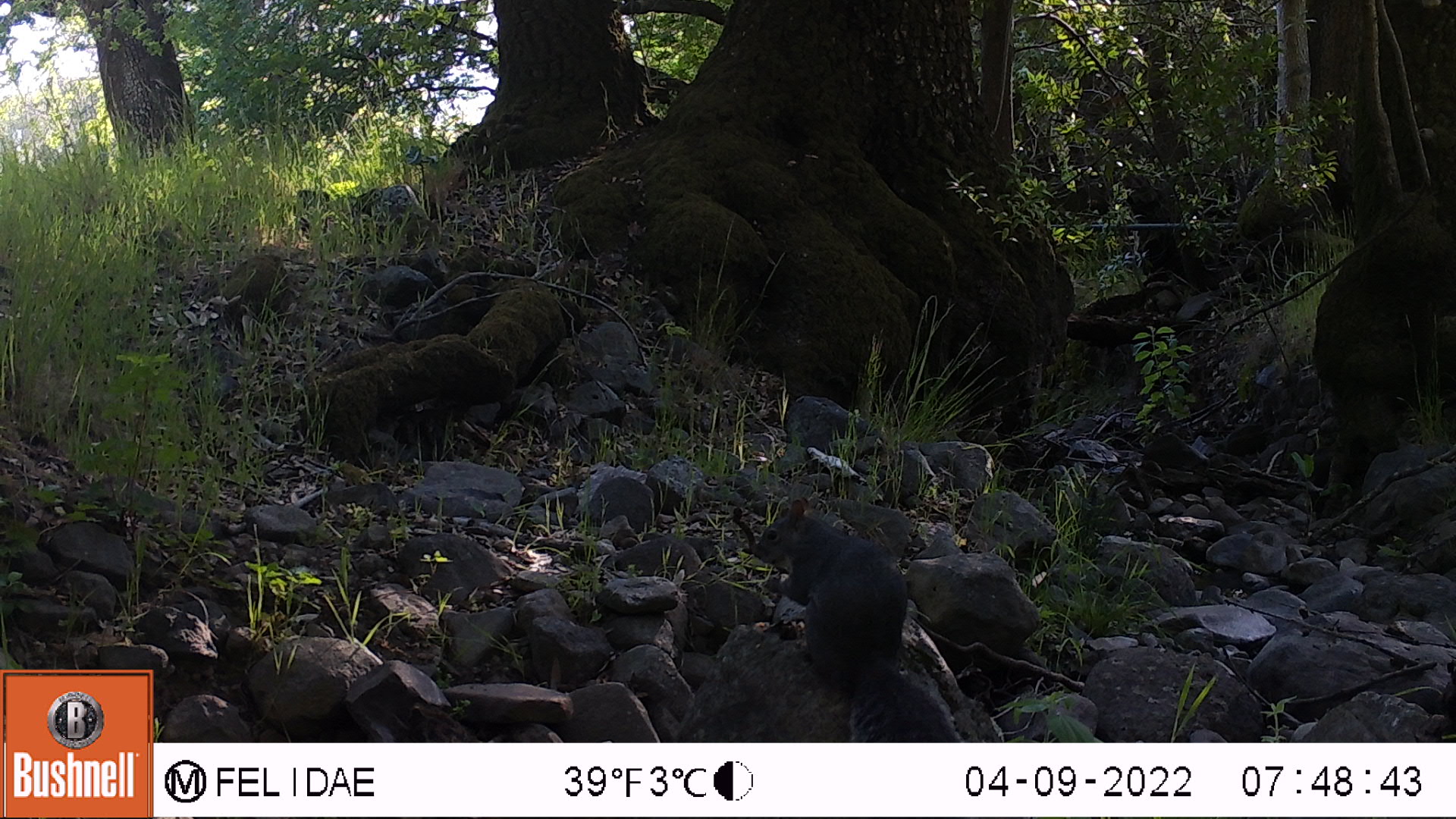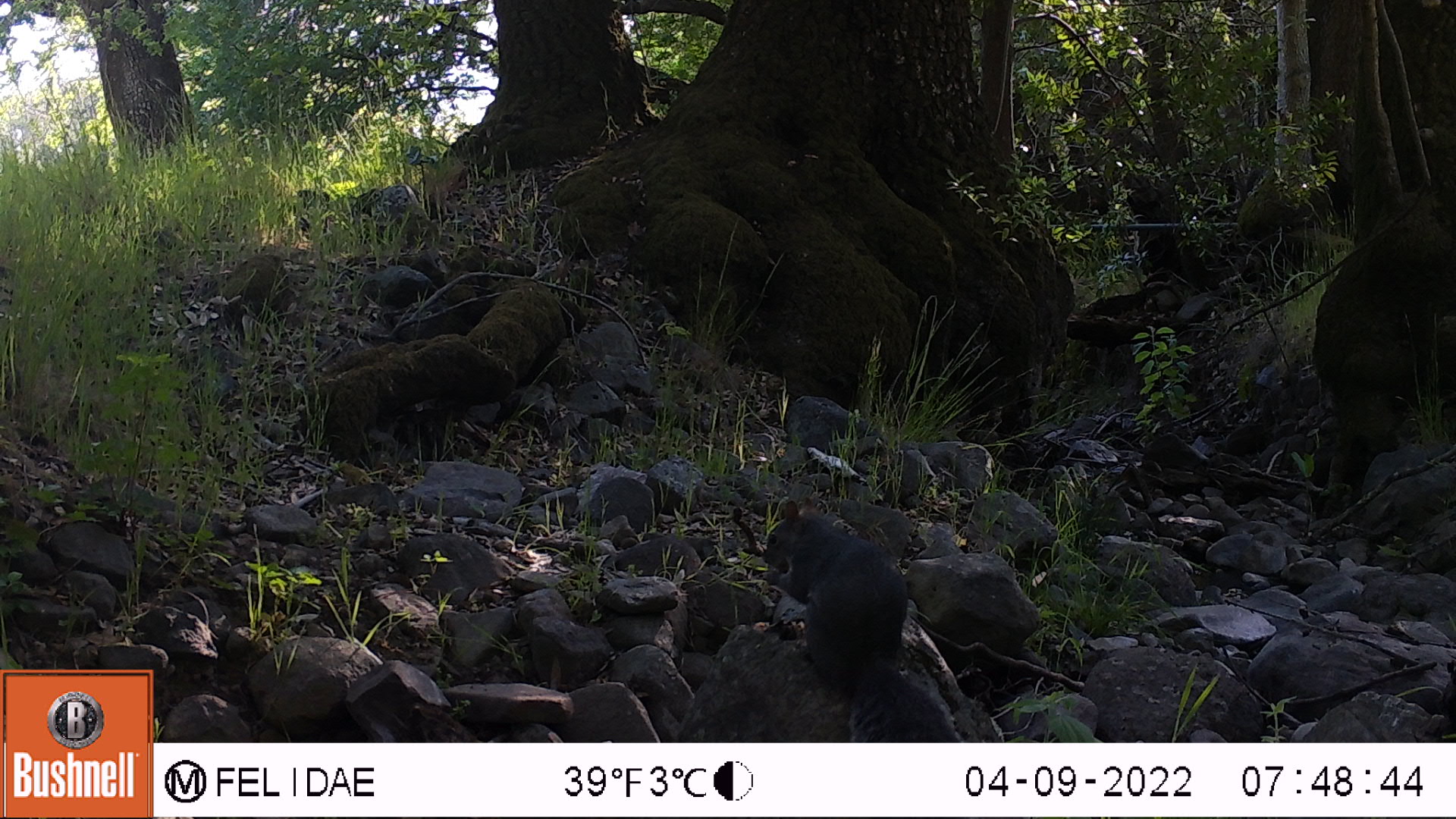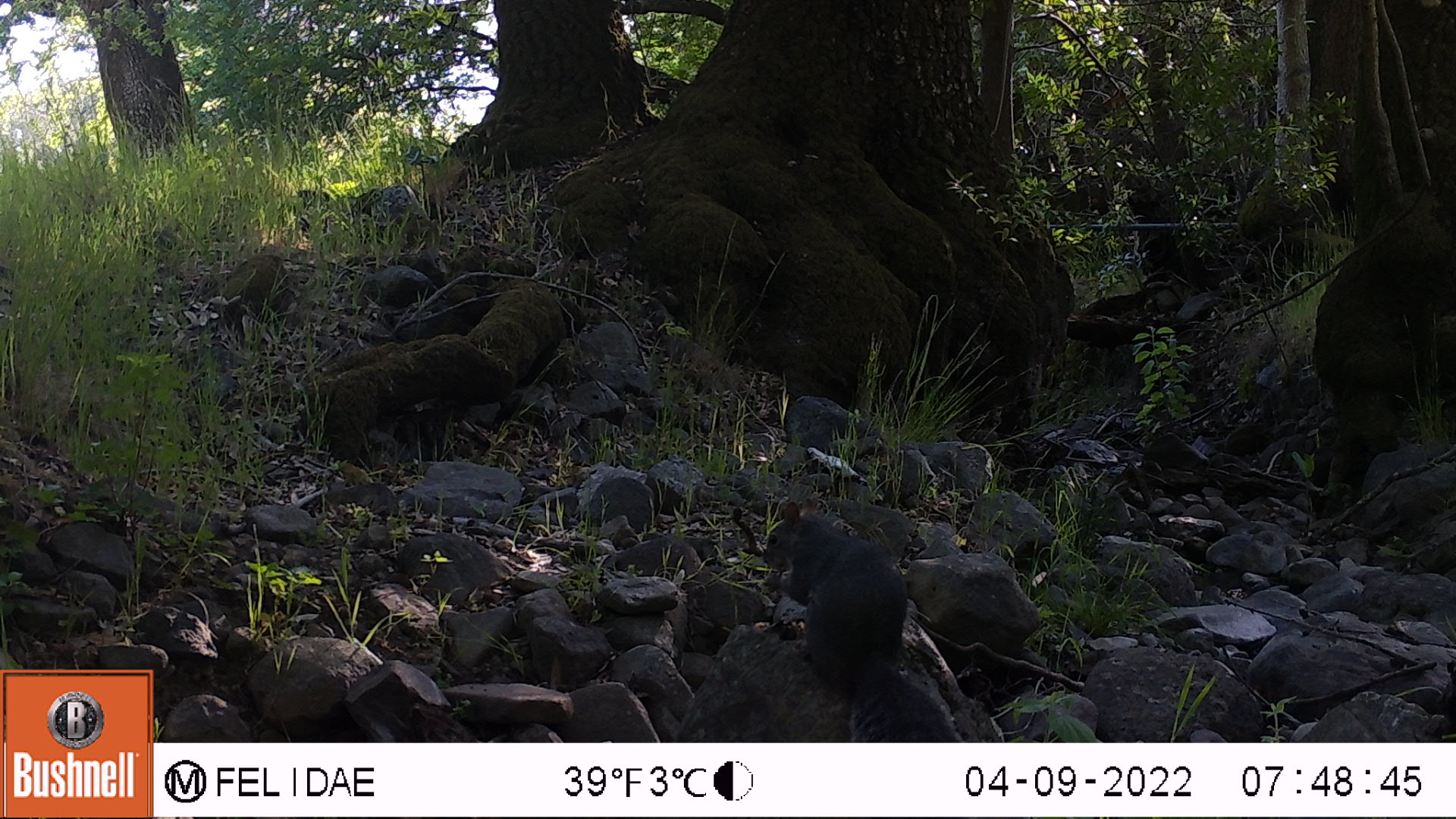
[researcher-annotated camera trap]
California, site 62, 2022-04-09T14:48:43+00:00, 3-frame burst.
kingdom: Animalia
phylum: Chordata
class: Mammalia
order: Rodentia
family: Sciuridae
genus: Sciurus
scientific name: Sciurus griseus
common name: western gray squirrel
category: western grey squirrel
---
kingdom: Animalia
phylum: Chordata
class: Mammalia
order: Rodentia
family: Sciuridae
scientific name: Sciuridae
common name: squirrel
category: unknown squirrel